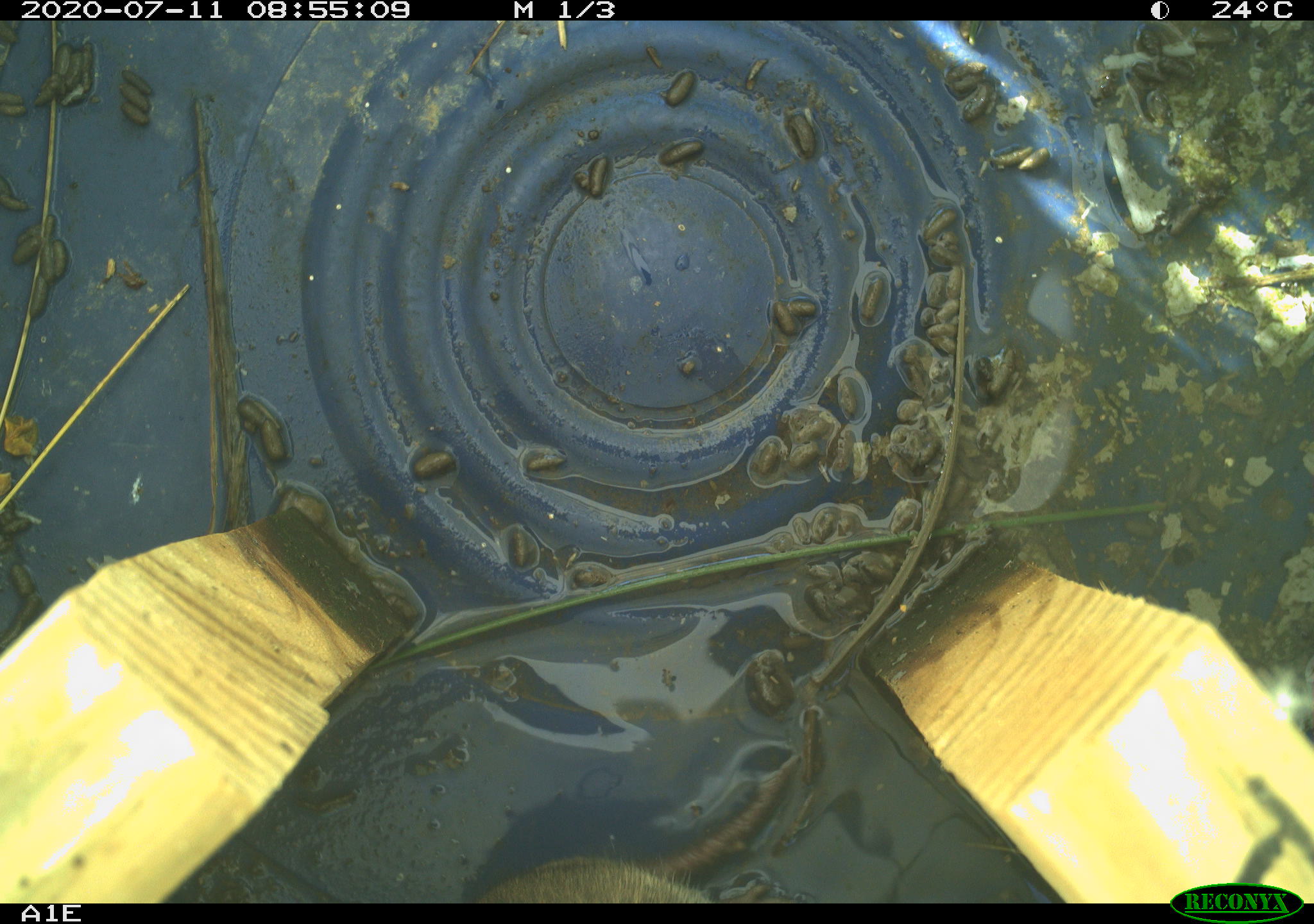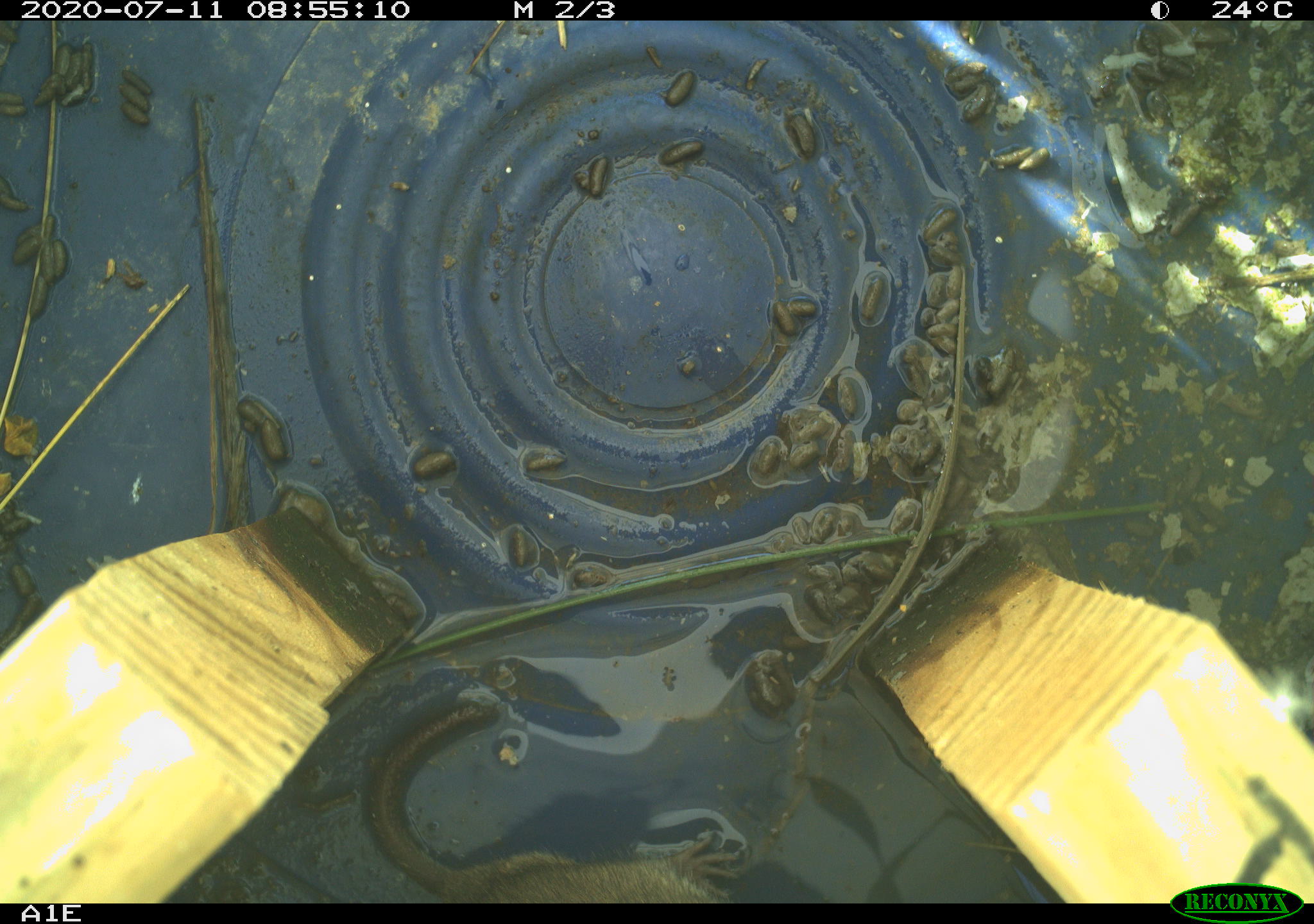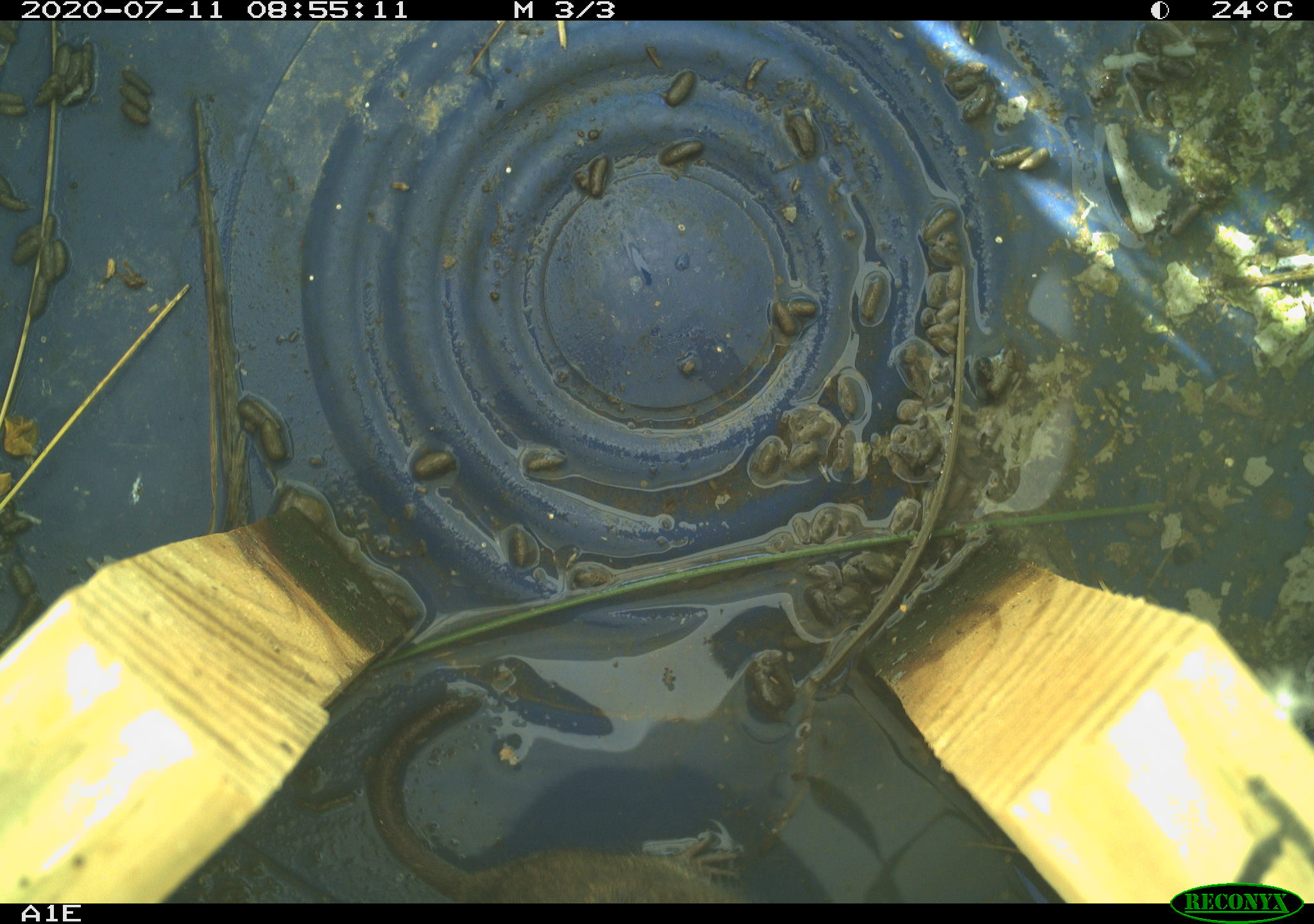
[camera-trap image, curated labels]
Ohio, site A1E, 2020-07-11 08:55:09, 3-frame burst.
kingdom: Animalia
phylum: Chordata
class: Mammalia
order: Rodentia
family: Cricetidae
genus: Microtus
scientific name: Microtus pennsylvanicus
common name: meadow vole